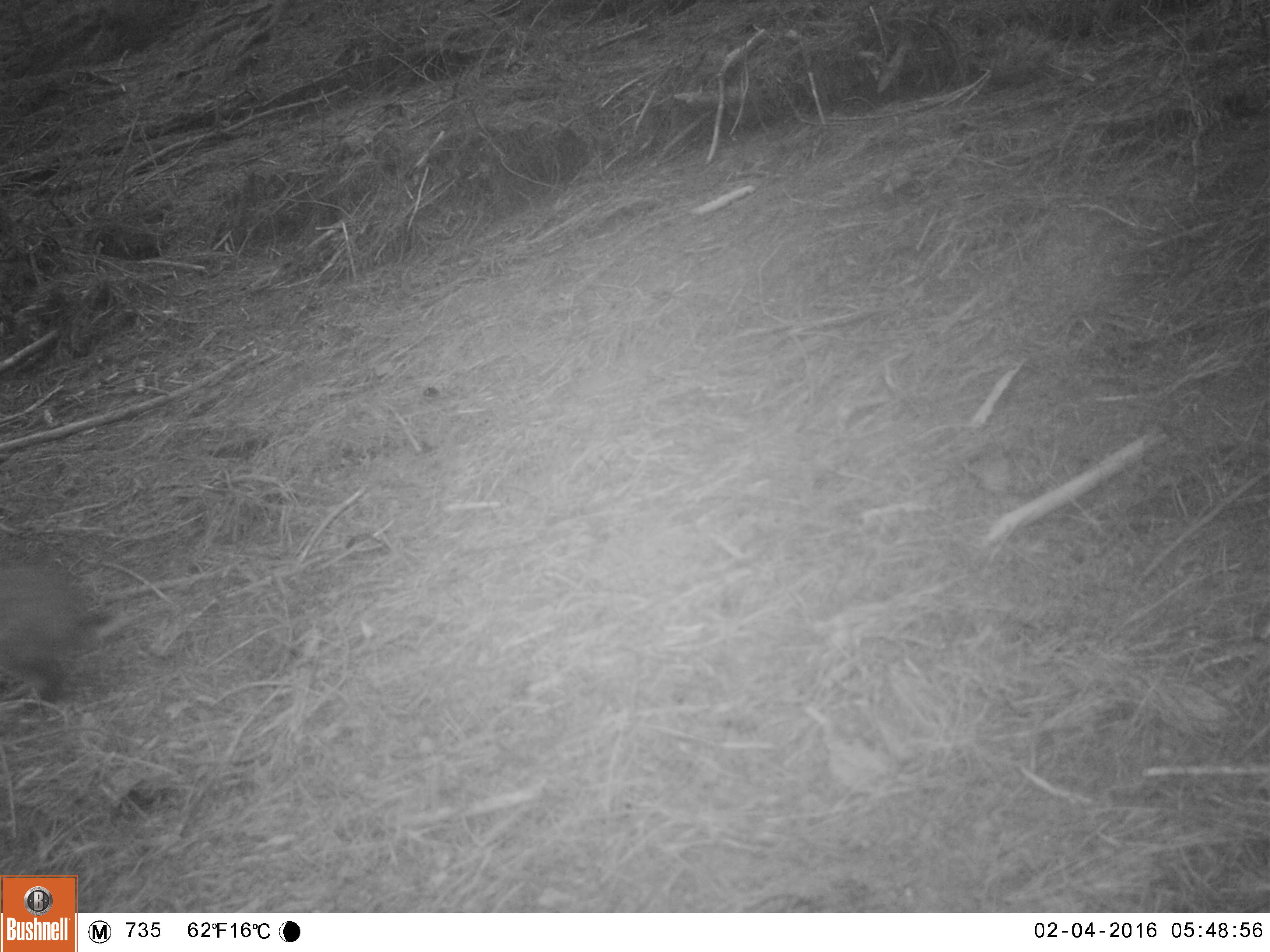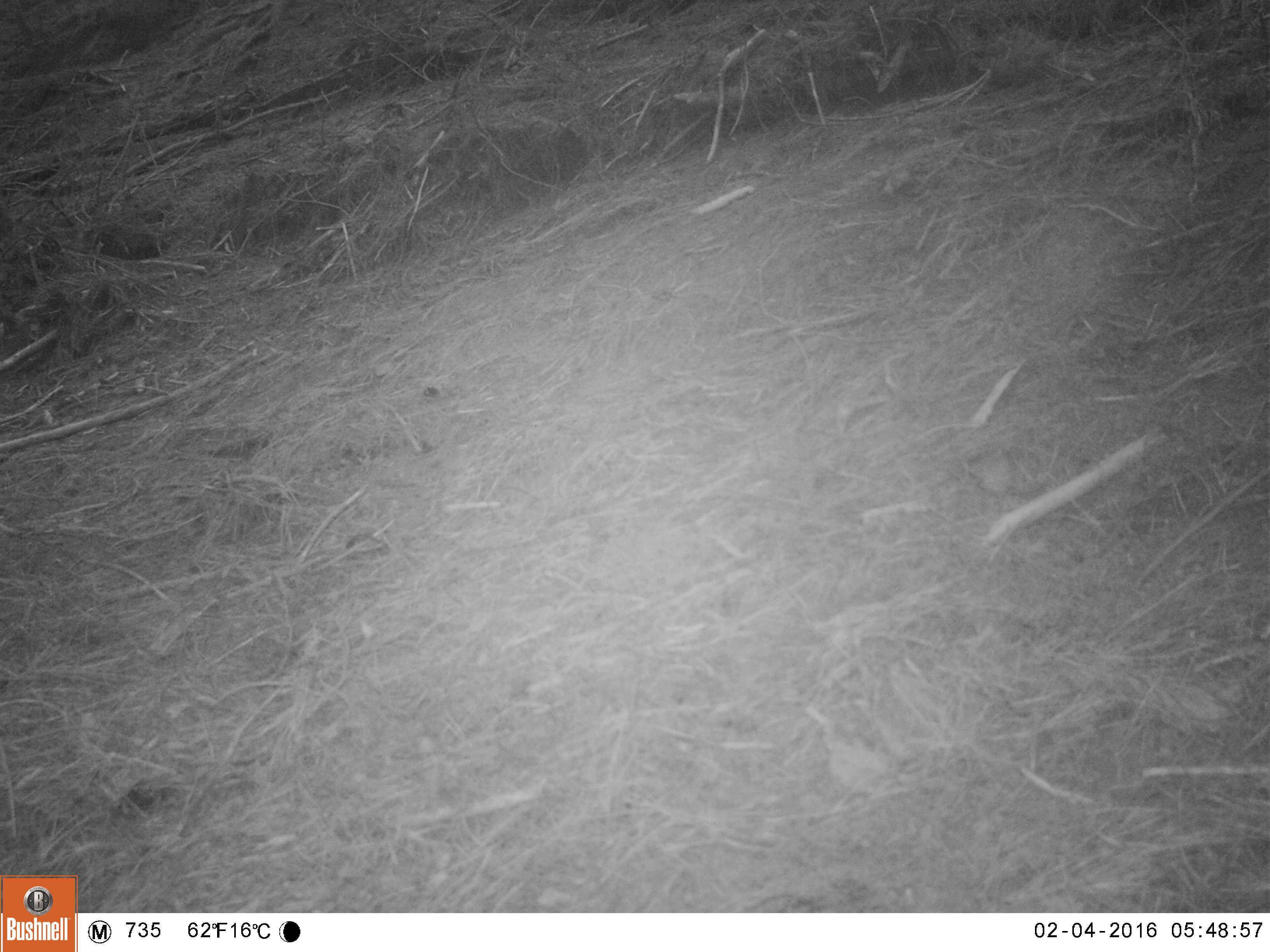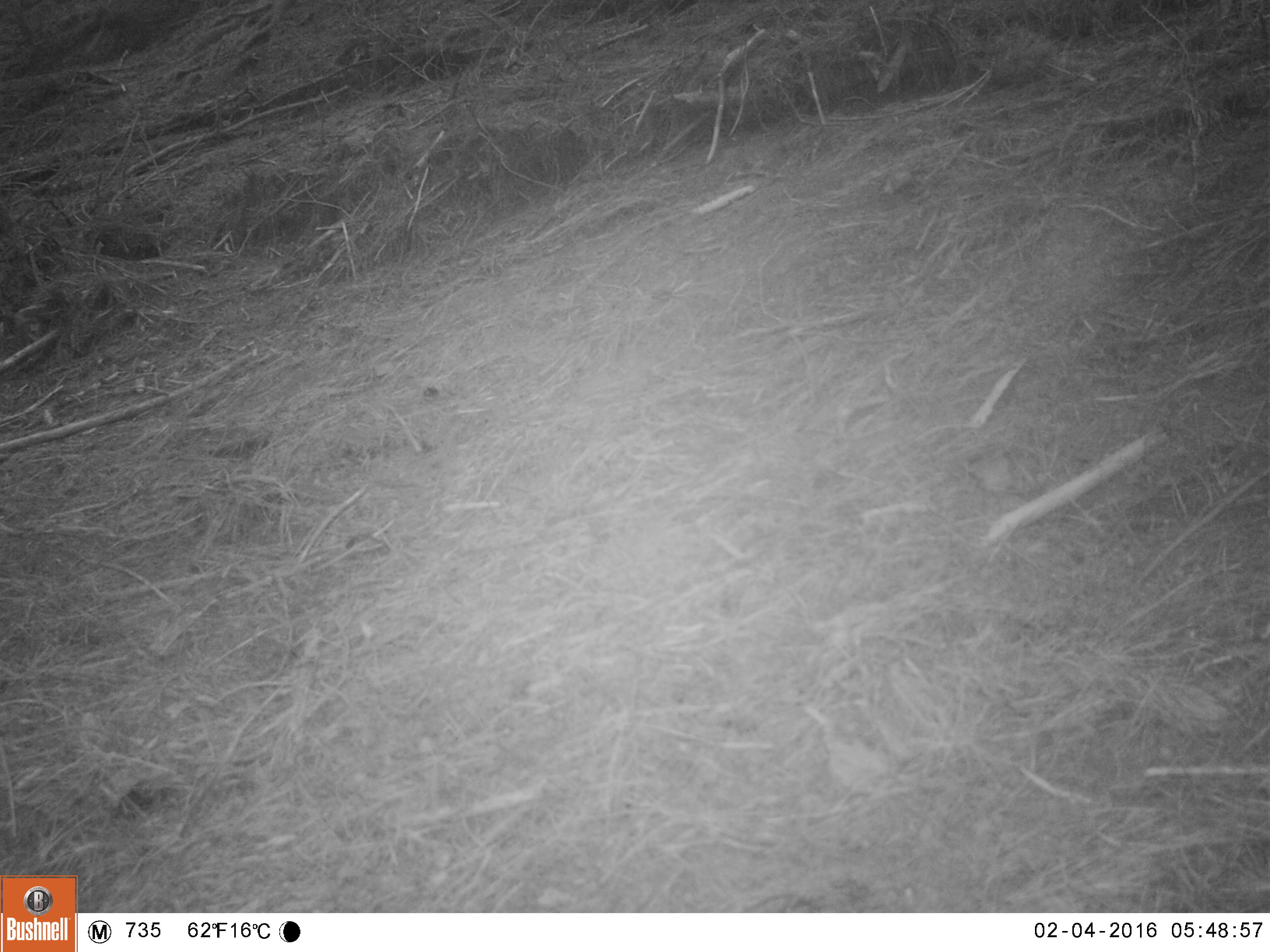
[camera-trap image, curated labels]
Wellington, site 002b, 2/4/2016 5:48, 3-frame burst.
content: unidentified animal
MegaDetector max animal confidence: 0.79